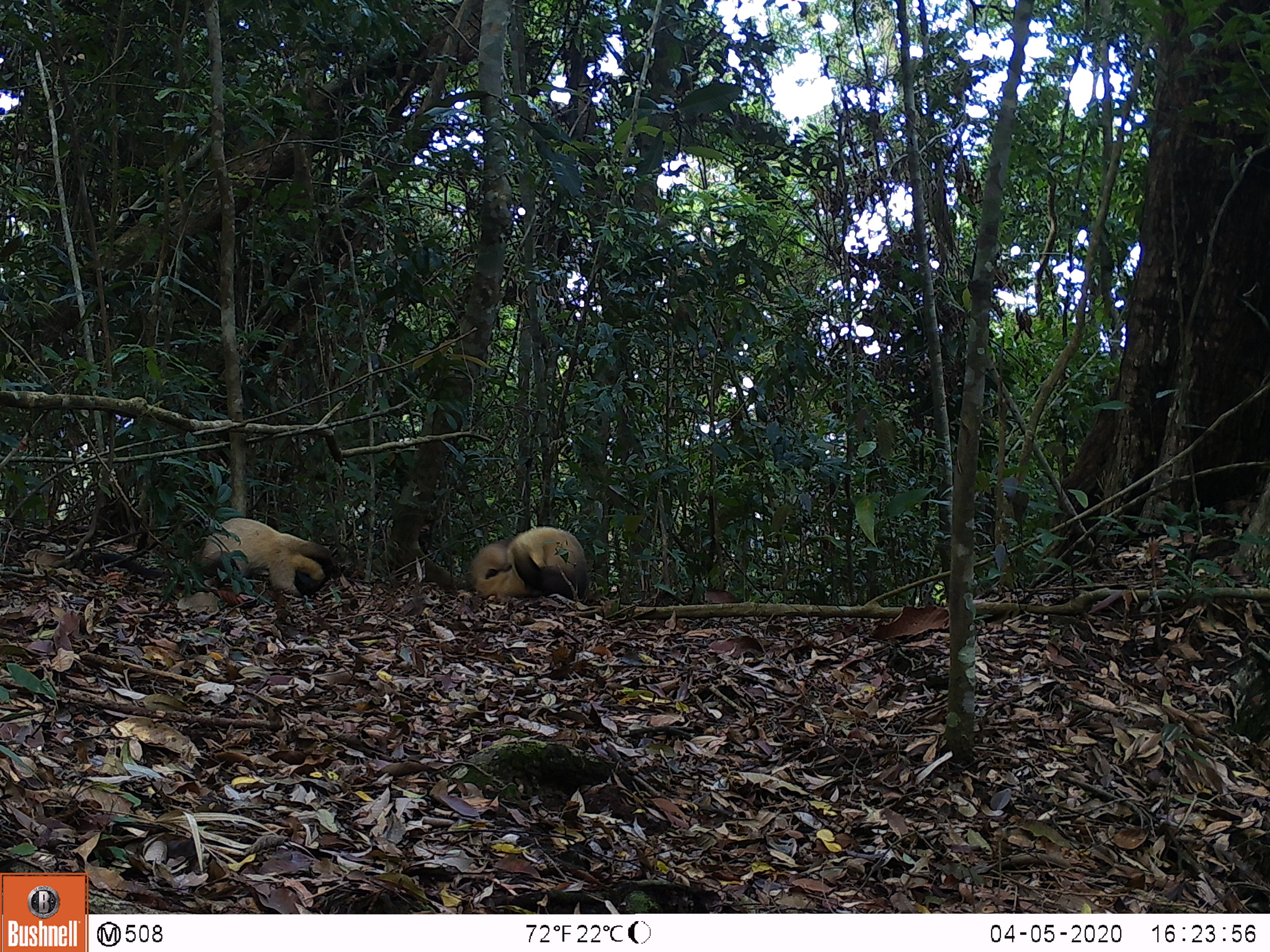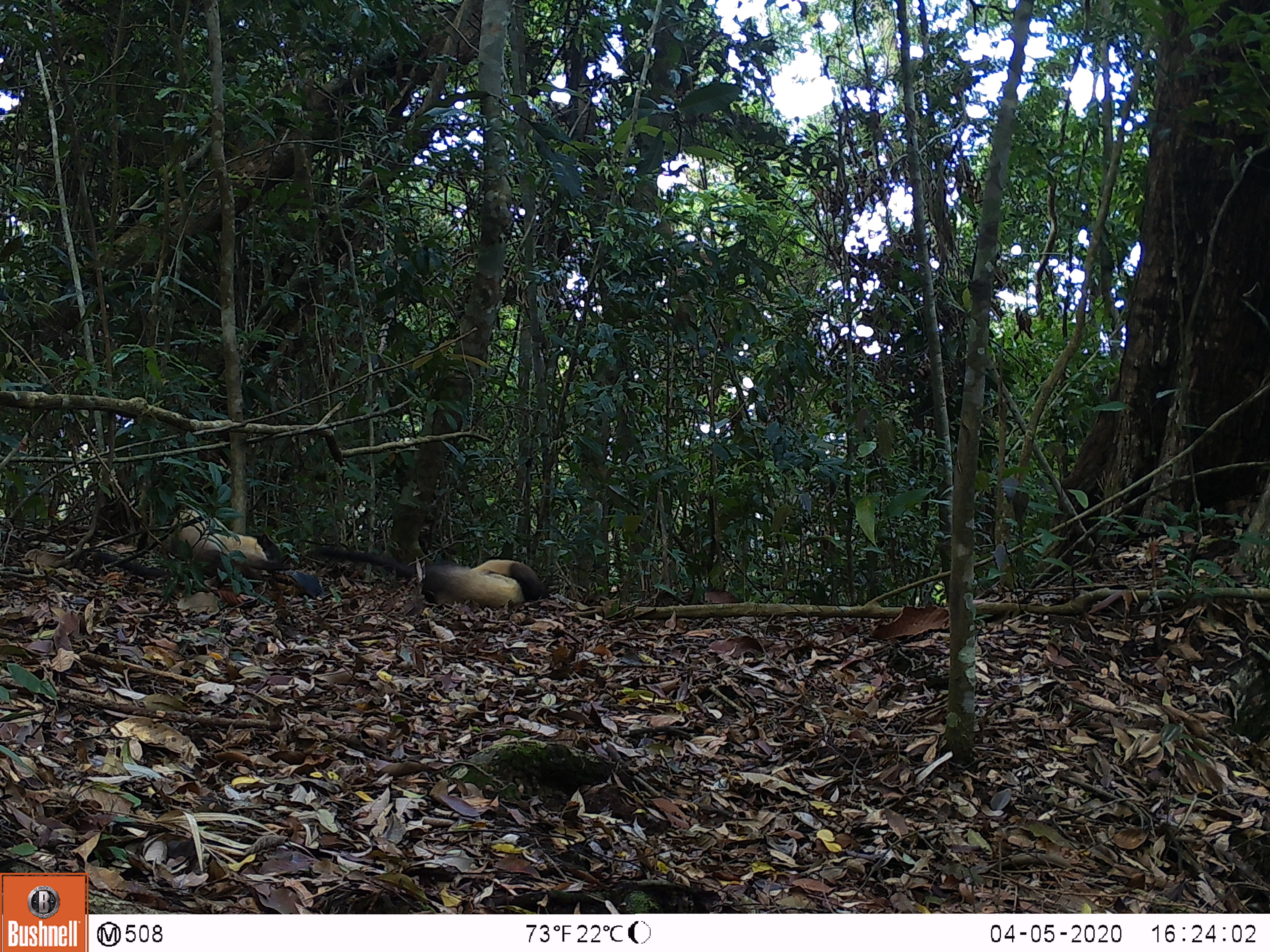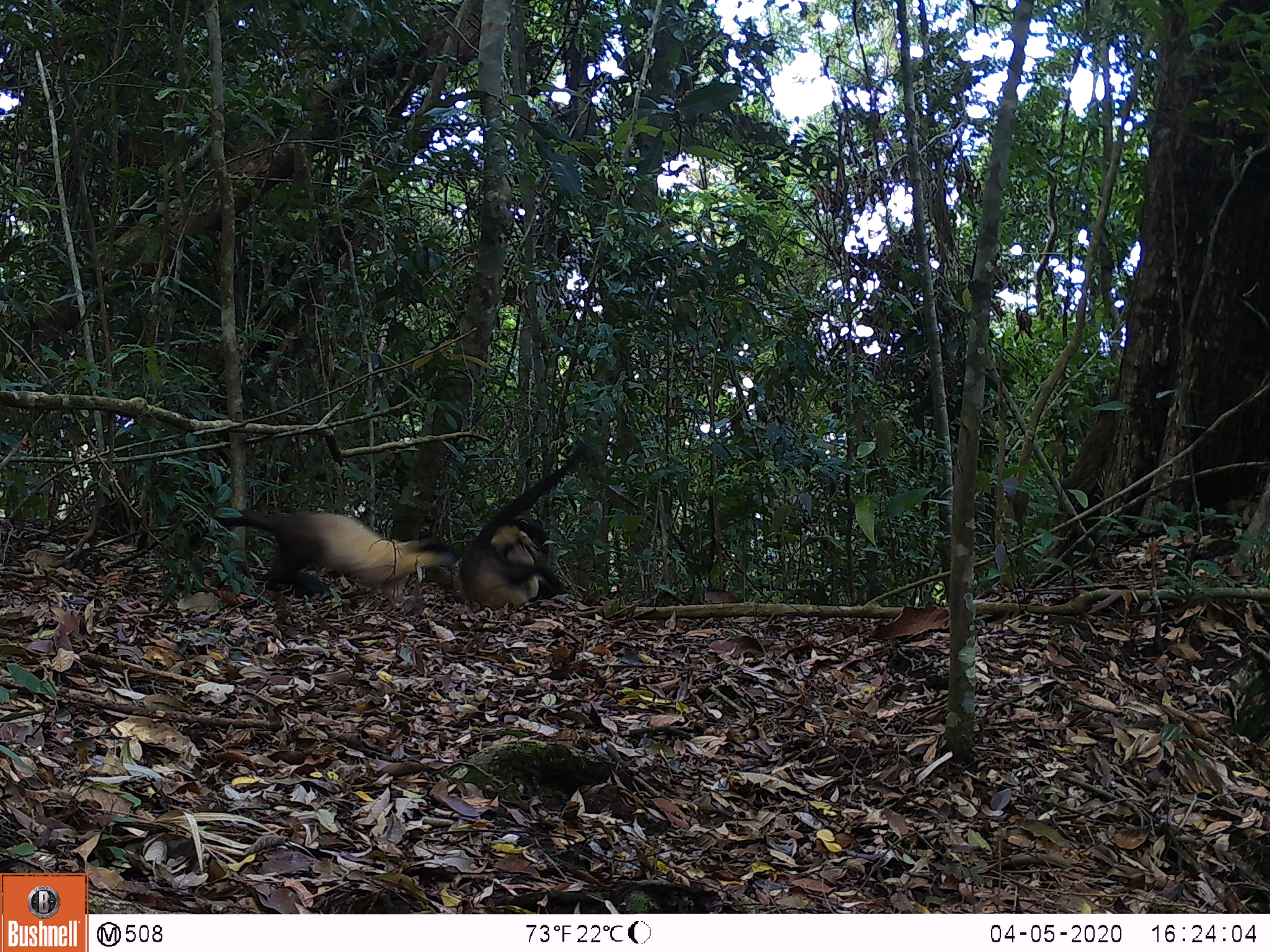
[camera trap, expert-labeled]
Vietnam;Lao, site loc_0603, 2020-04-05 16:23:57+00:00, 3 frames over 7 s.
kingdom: Animalia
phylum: Chordata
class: Mammalia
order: Carnivora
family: Mustelidae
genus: Martes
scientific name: Martes flavigula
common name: yellow-throated marten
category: yellow throated marten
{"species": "yellow throated marten (yellow-throated marten) (Martes flavigula)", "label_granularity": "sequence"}